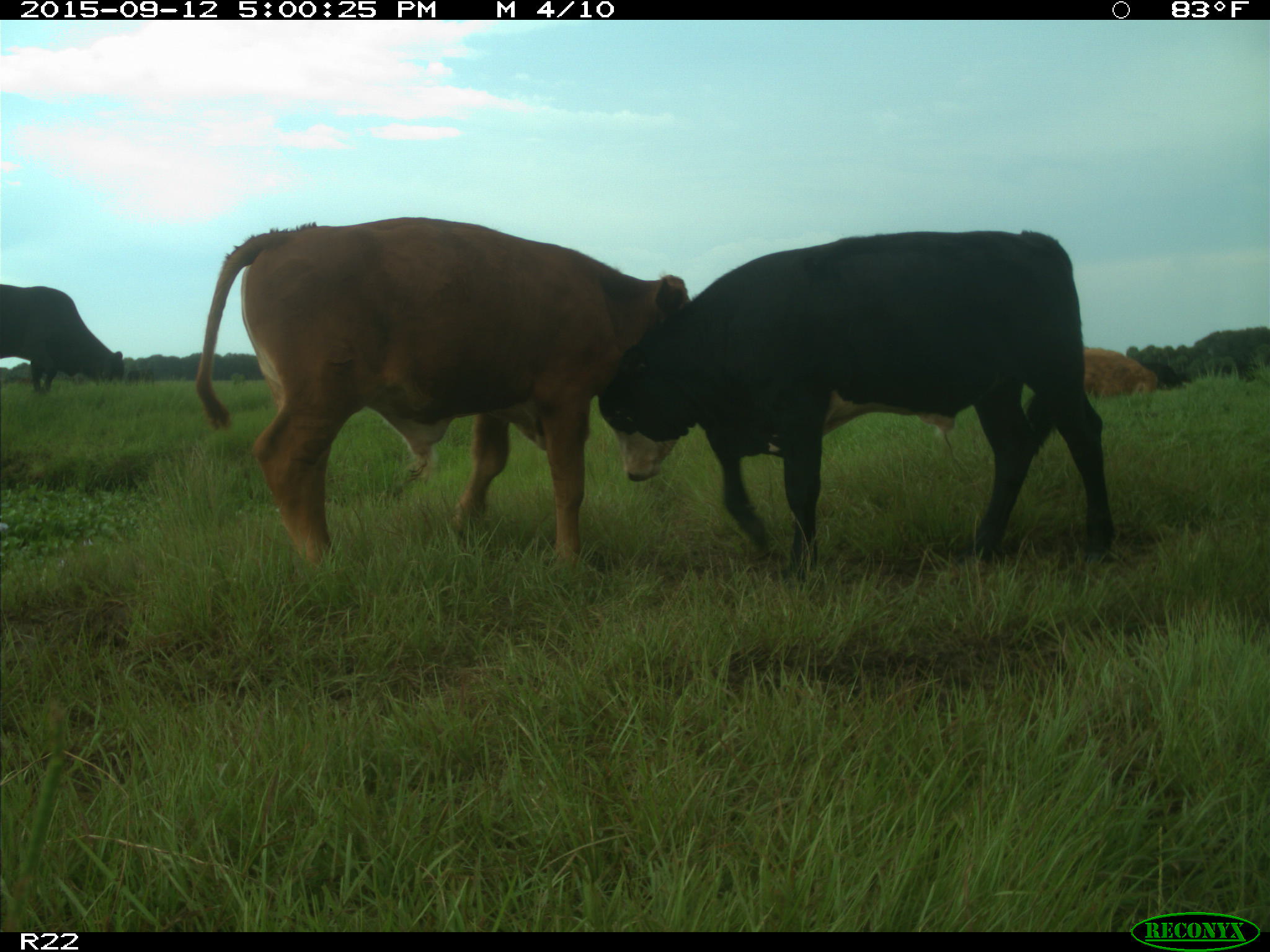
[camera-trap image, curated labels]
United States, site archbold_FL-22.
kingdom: Animalia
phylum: Chordata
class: Mammalia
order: Artiodactyla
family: Bovidae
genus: Bos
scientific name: Bos taurus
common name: domestic cow